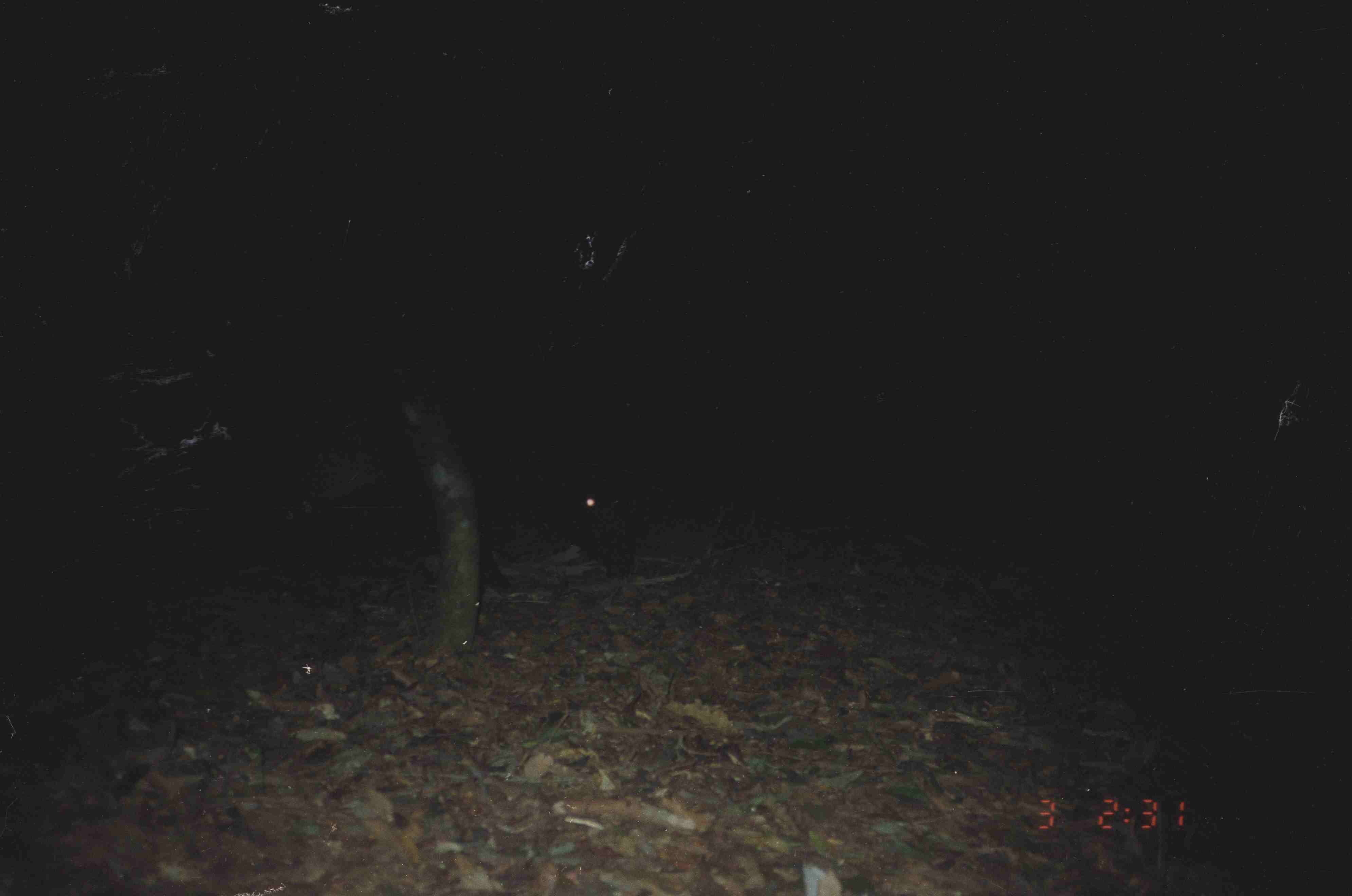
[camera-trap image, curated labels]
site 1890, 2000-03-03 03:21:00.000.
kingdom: Animalia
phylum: Chordata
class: Mammalia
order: Perissodactyla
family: Tapiridae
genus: Tapirus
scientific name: Tapirus indicus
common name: malayan tapir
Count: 1.